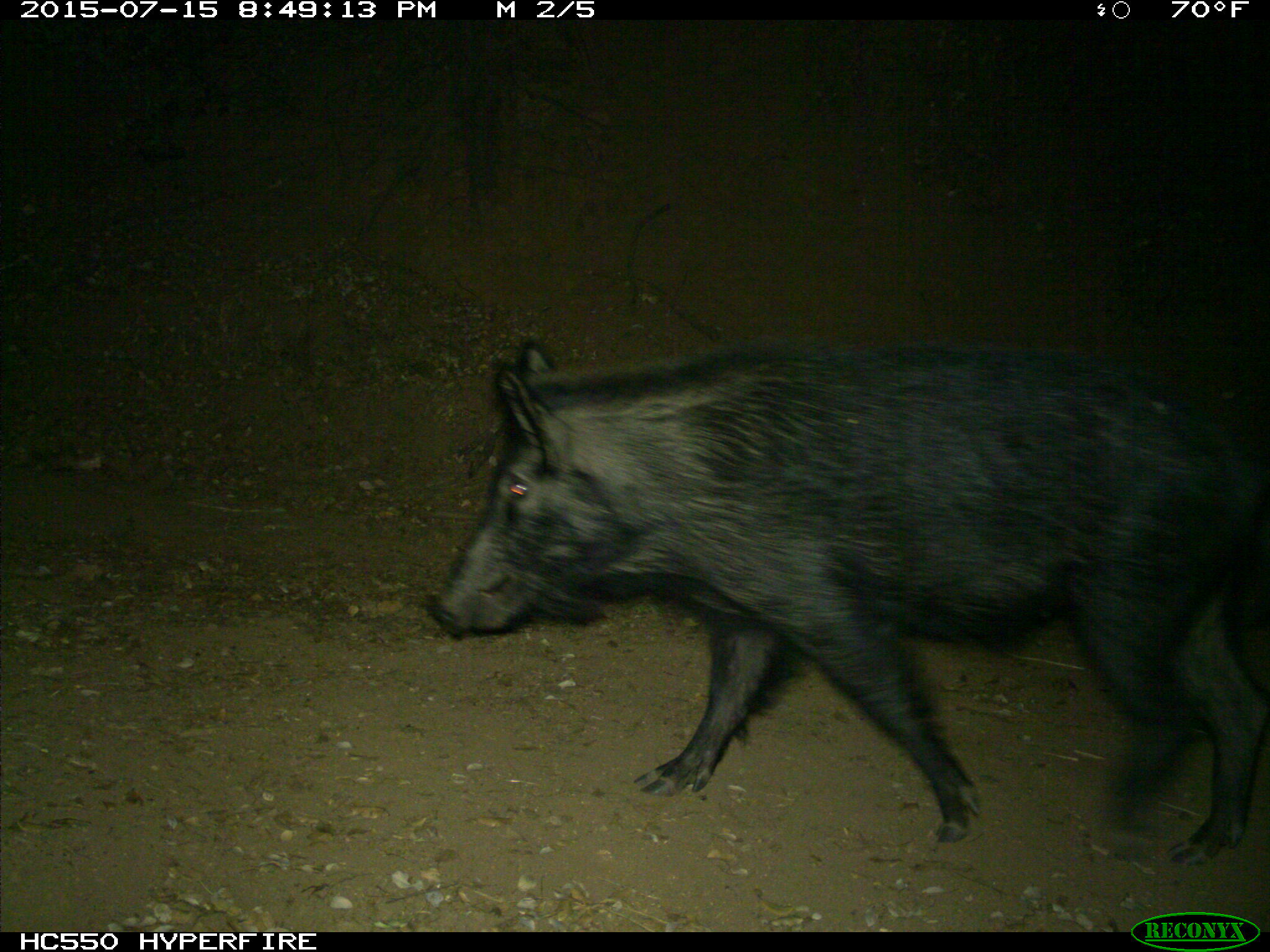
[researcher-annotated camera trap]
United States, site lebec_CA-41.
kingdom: Animalia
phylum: Chordata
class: Mammalia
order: Artiodactyla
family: Suidae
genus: Sus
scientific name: Sus scrofa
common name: wild boar